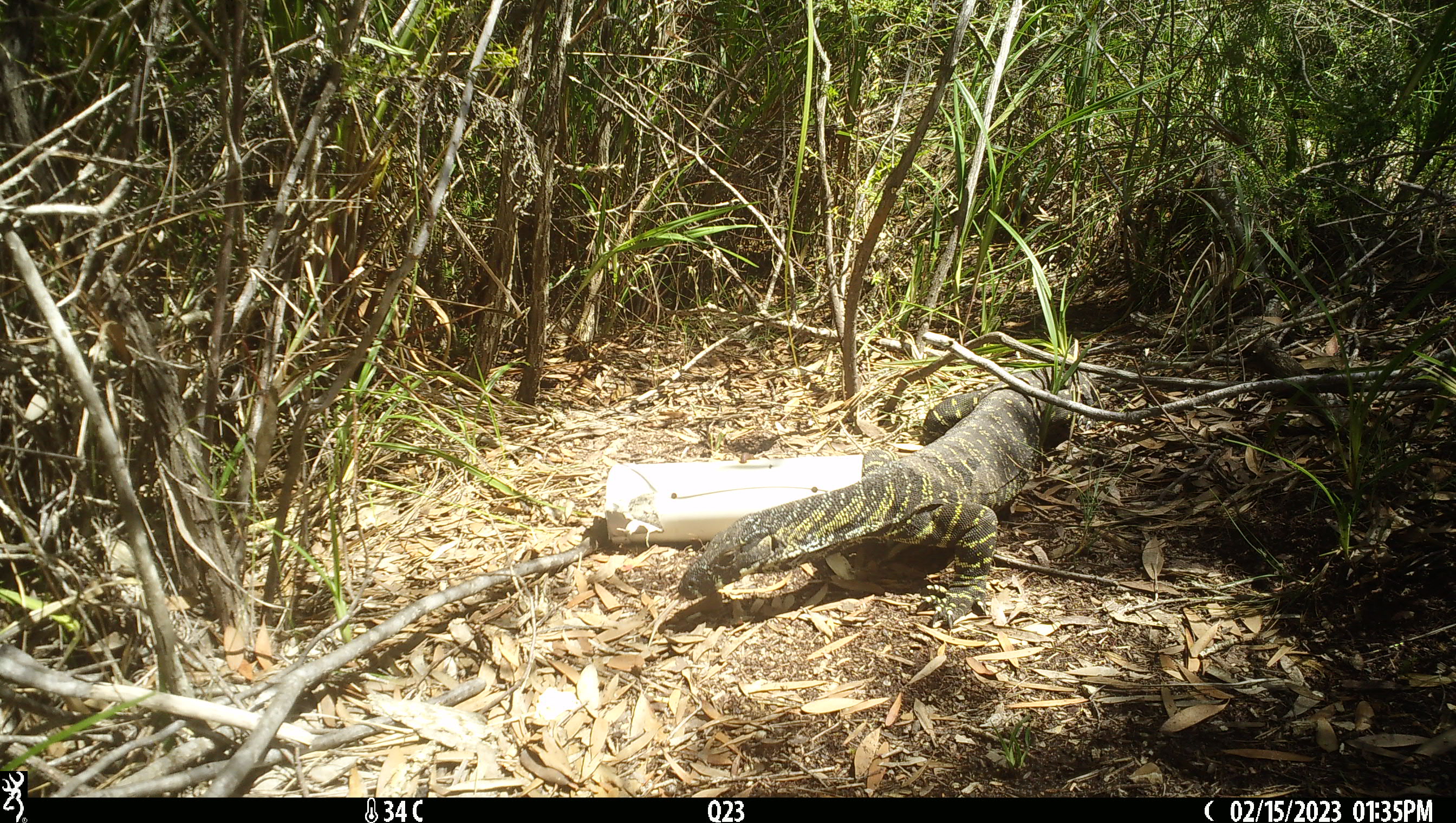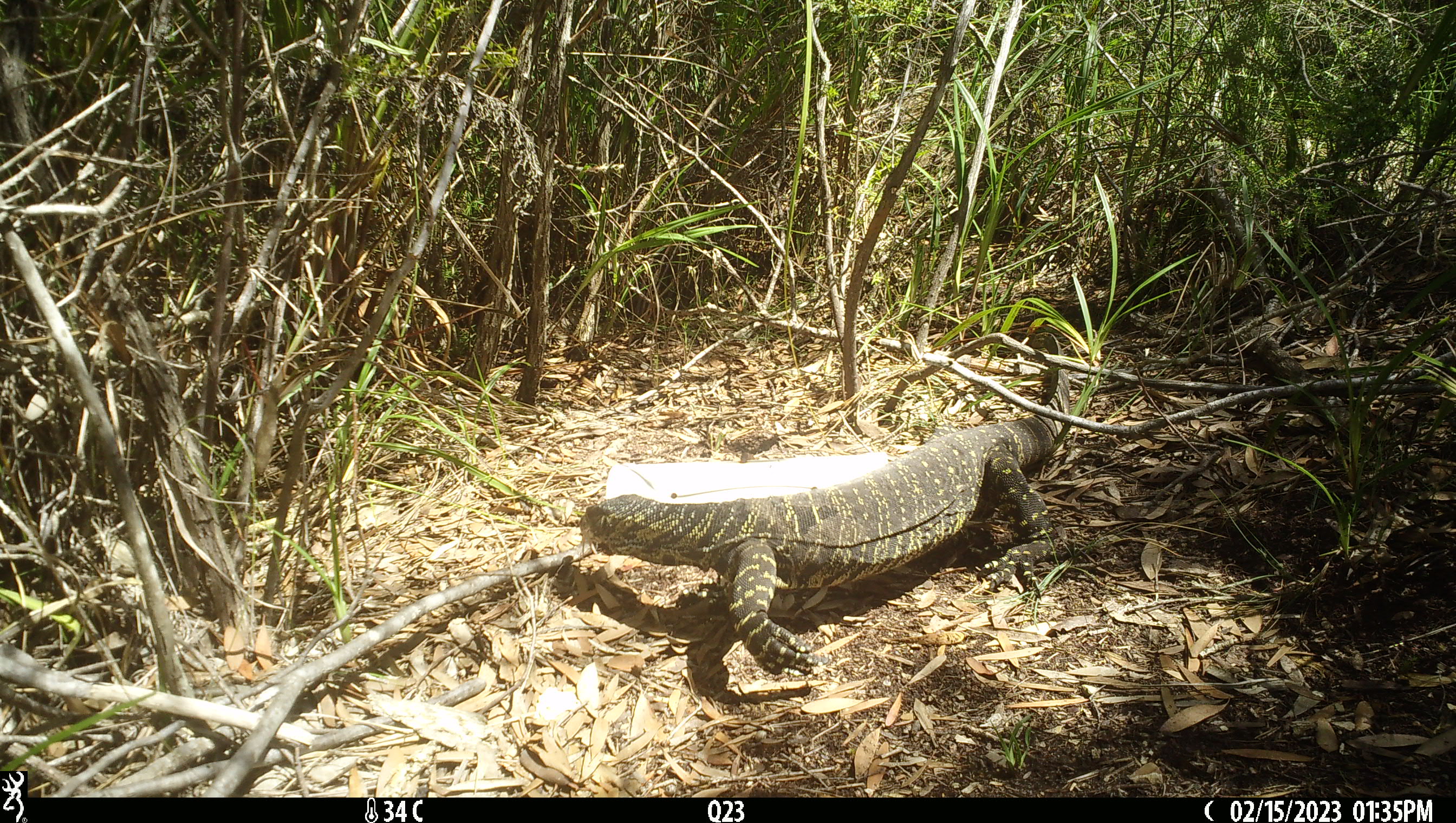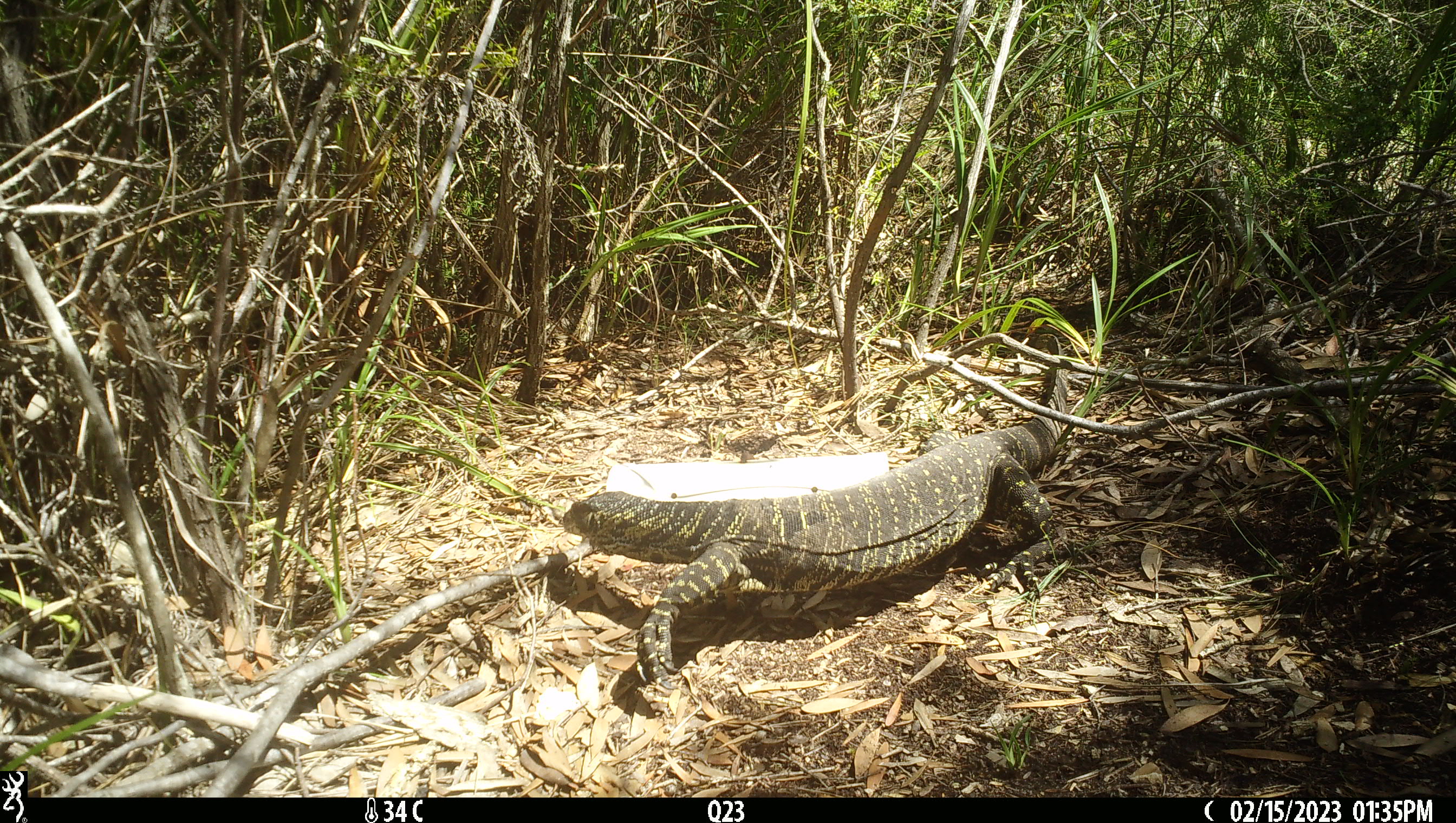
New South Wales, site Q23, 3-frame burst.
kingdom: Animalia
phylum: Chordata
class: Reptilia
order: Squamata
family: Varanidae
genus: Varanus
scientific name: Varanus varius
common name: lace monitor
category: goanna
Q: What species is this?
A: Goanna (lace monitor) (Varanus varius).